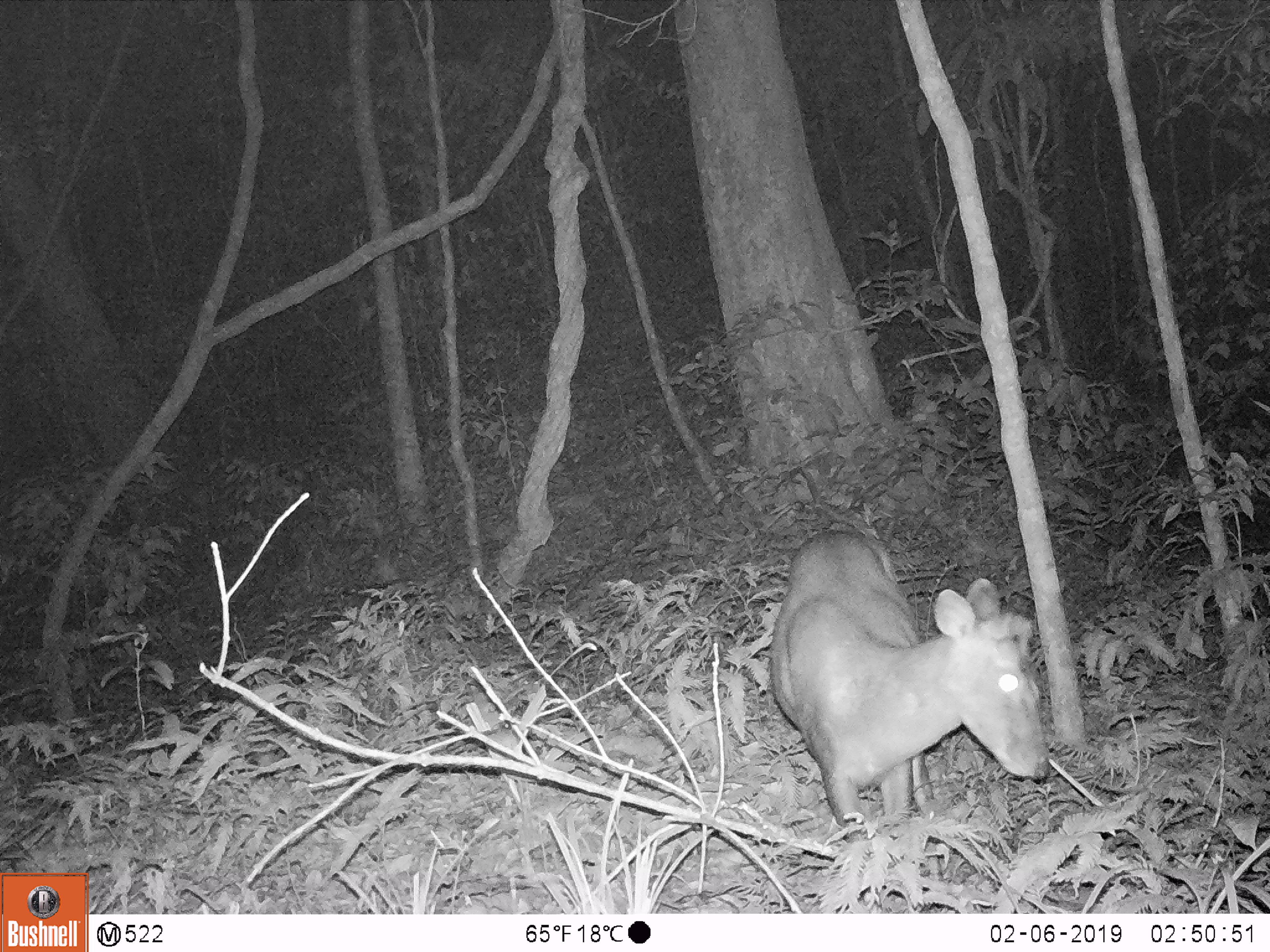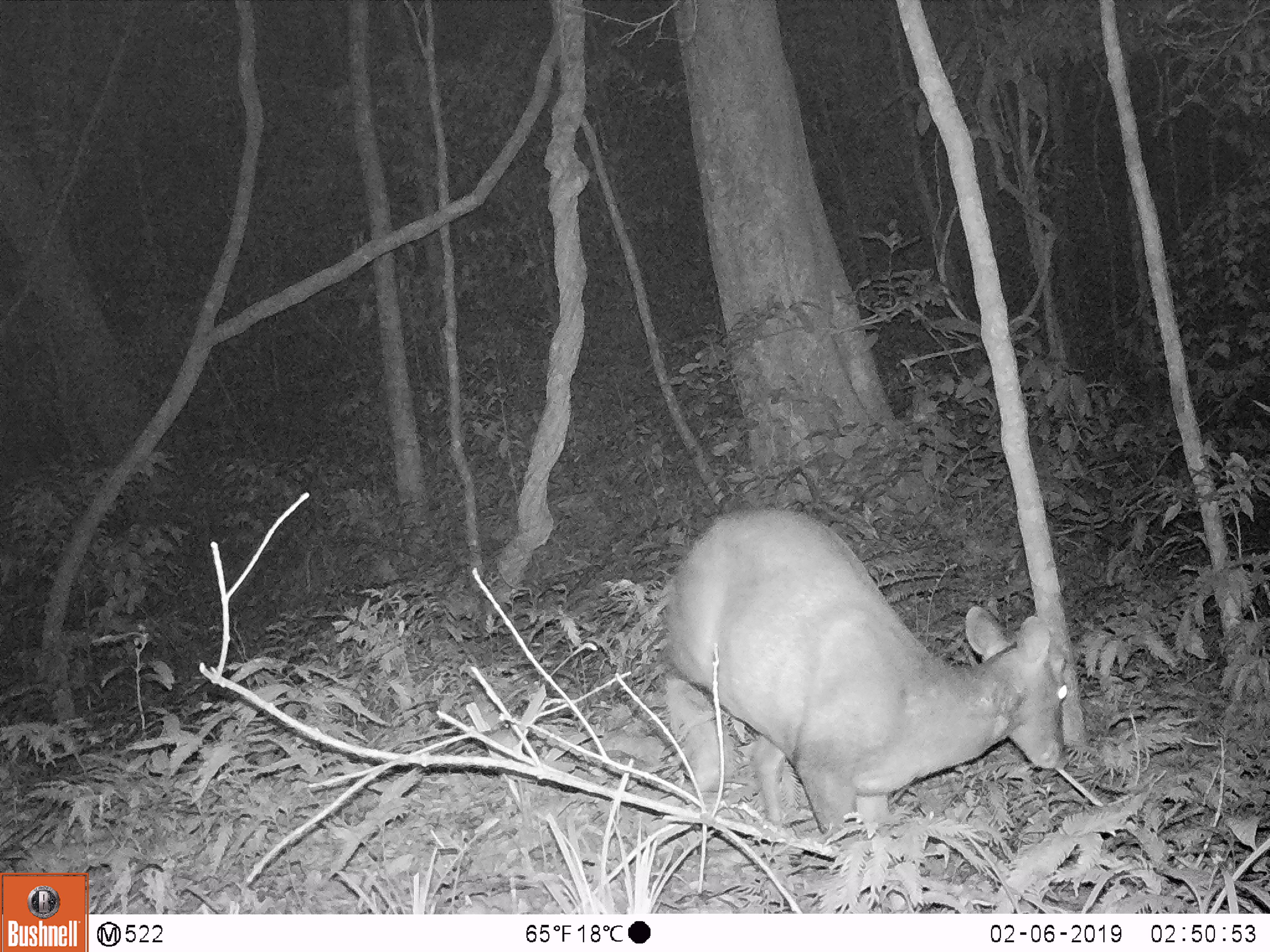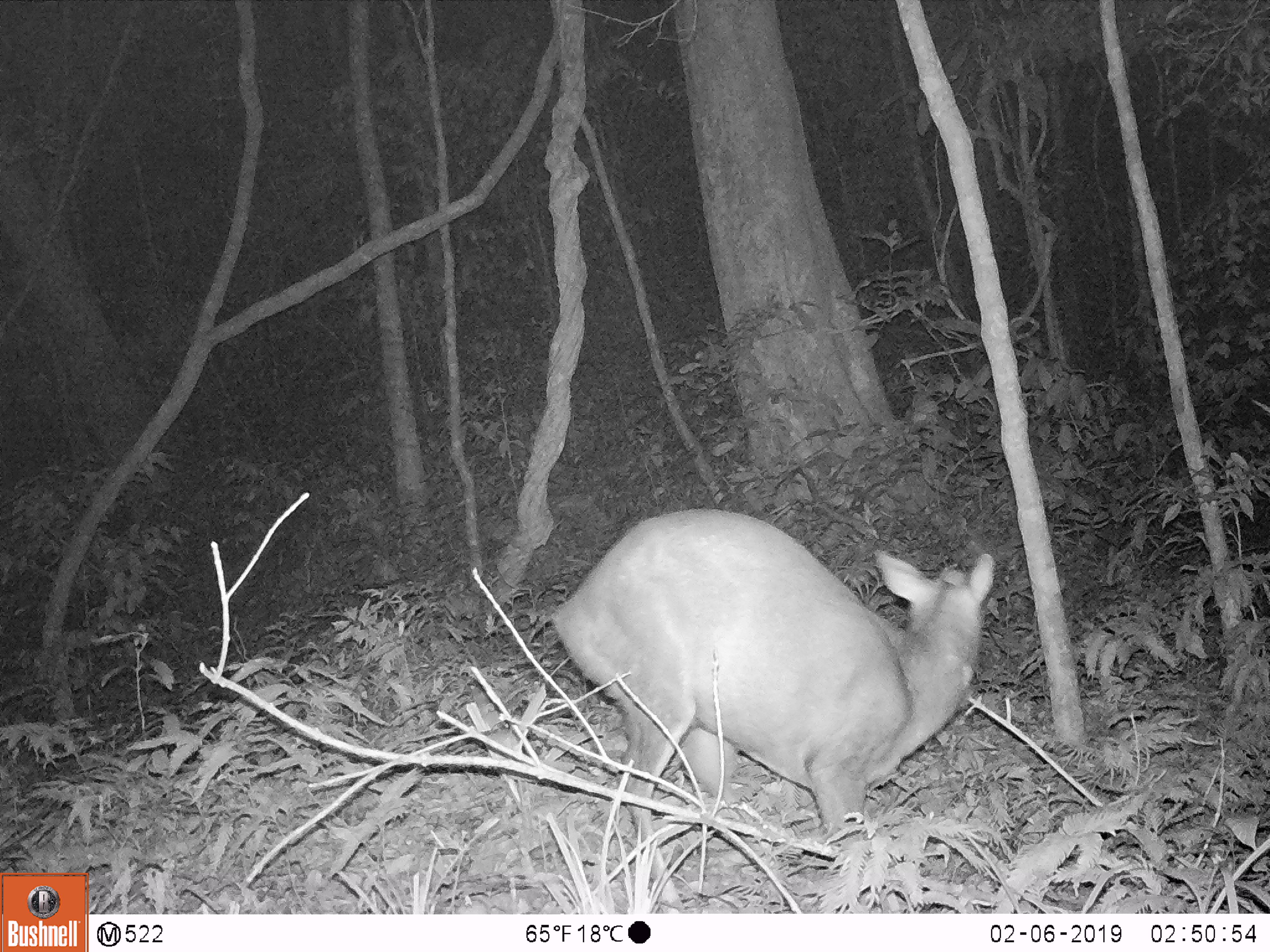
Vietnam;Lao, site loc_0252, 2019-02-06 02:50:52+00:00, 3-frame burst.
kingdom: Animalia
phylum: Chordata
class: Mammalia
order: Artiodactyla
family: Cervidae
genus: Muntiacus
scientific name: Muntiacus rooseveltorum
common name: roosevelt's muntjac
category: roosevelts muntjac group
Roosevelts muntjac group (roosevelt's muntjac) (Muntiacus rooseveltorum). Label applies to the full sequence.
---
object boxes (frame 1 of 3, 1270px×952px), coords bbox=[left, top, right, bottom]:
roosevelts muntjac group: bbox=[770, 529, 1049, 896]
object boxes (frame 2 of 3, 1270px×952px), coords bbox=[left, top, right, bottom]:
roosevelts muntjac group: bbox=[656, 506, 1068, 843]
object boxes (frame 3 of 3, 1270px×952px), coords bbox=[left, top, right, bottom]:
roosevelts muntjac group: bbox=[549, 506, 995, 912]